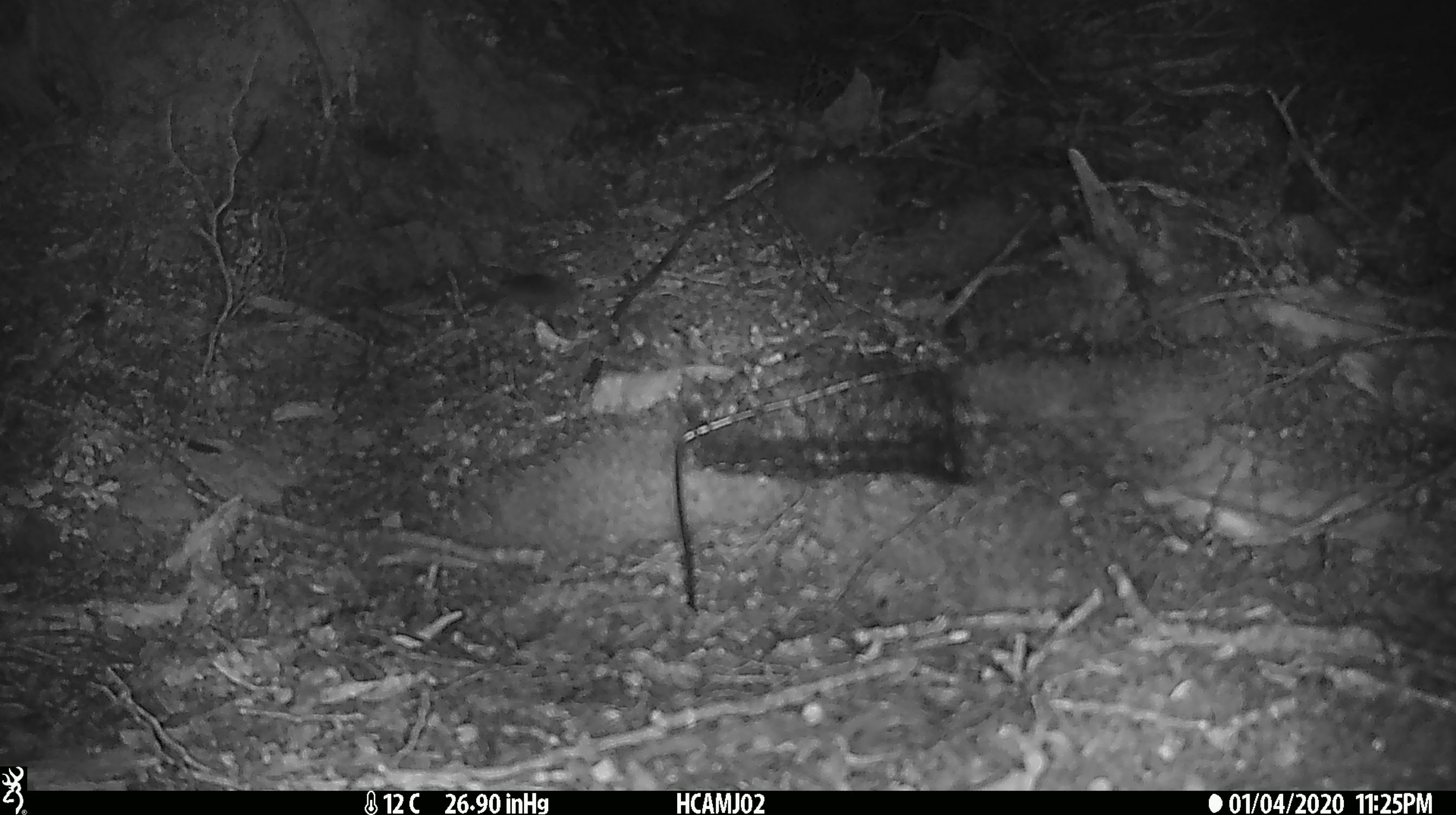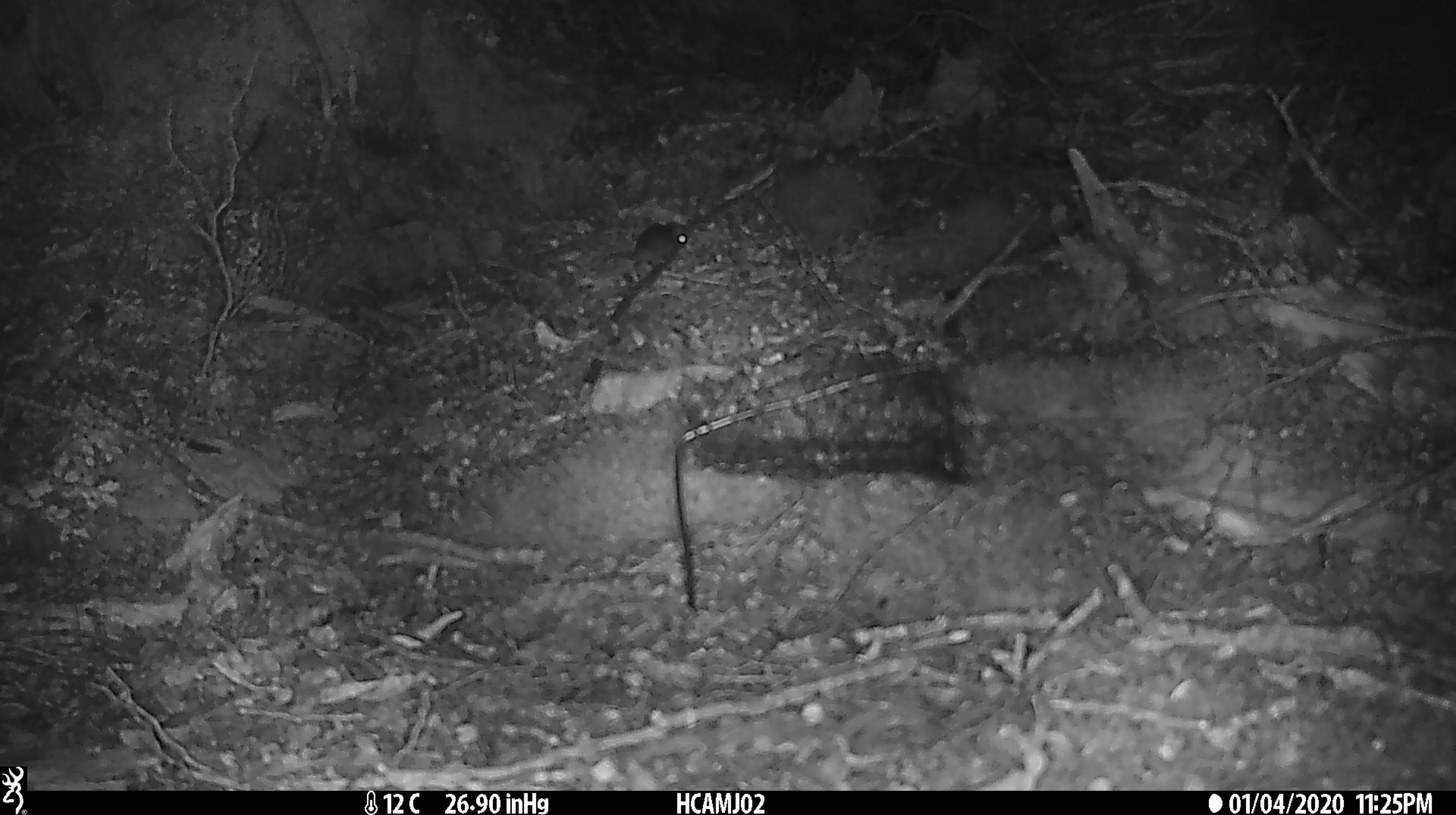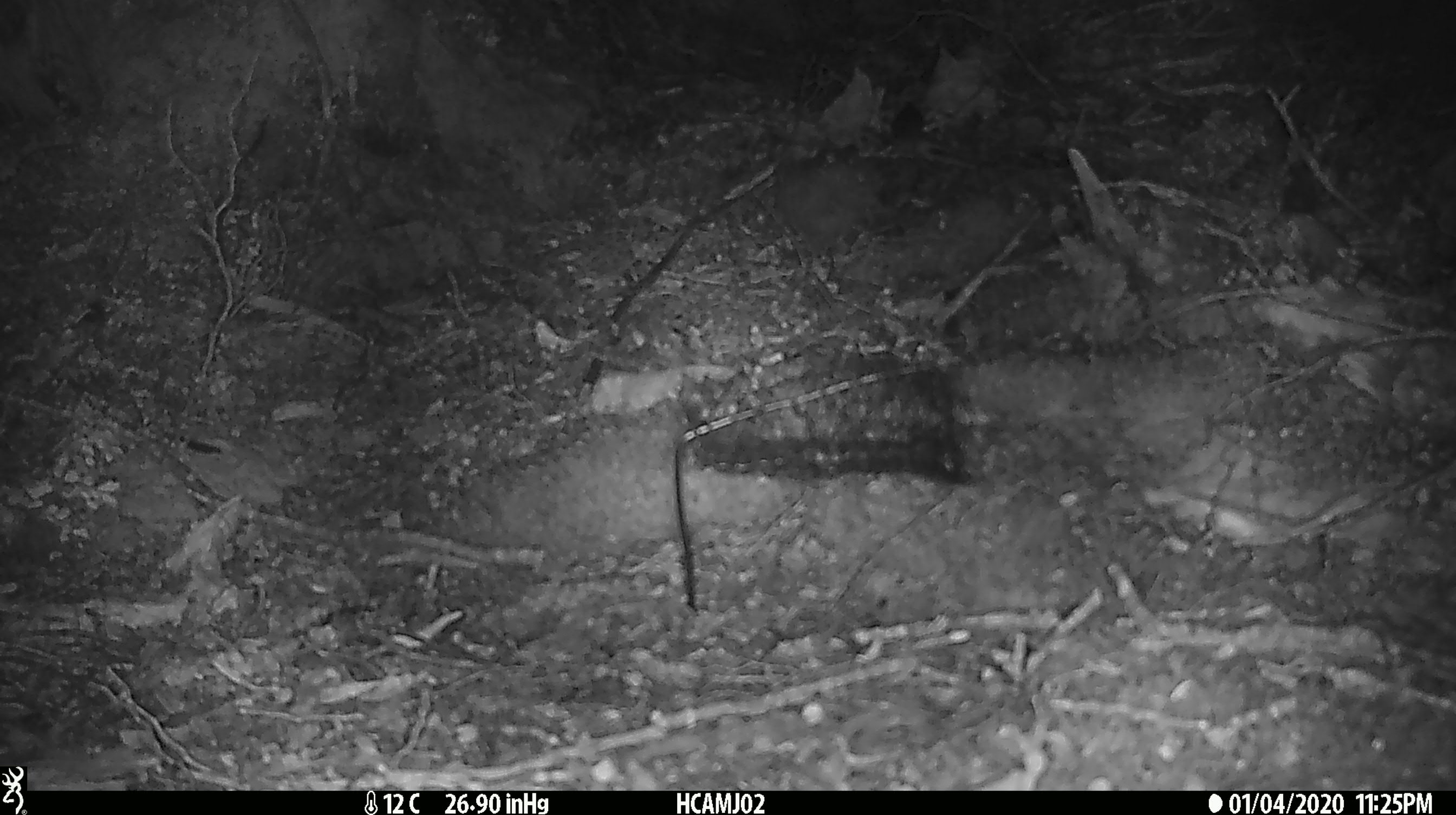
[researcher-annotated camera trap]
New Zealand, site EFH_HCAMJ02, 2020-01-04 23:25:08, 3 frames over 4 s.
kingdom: Animalia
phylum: Chordata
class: Mammalia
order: Rodentia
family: Muridae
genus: Mus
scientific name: Mus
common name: mouse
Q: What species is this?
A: Mouse (Mus).